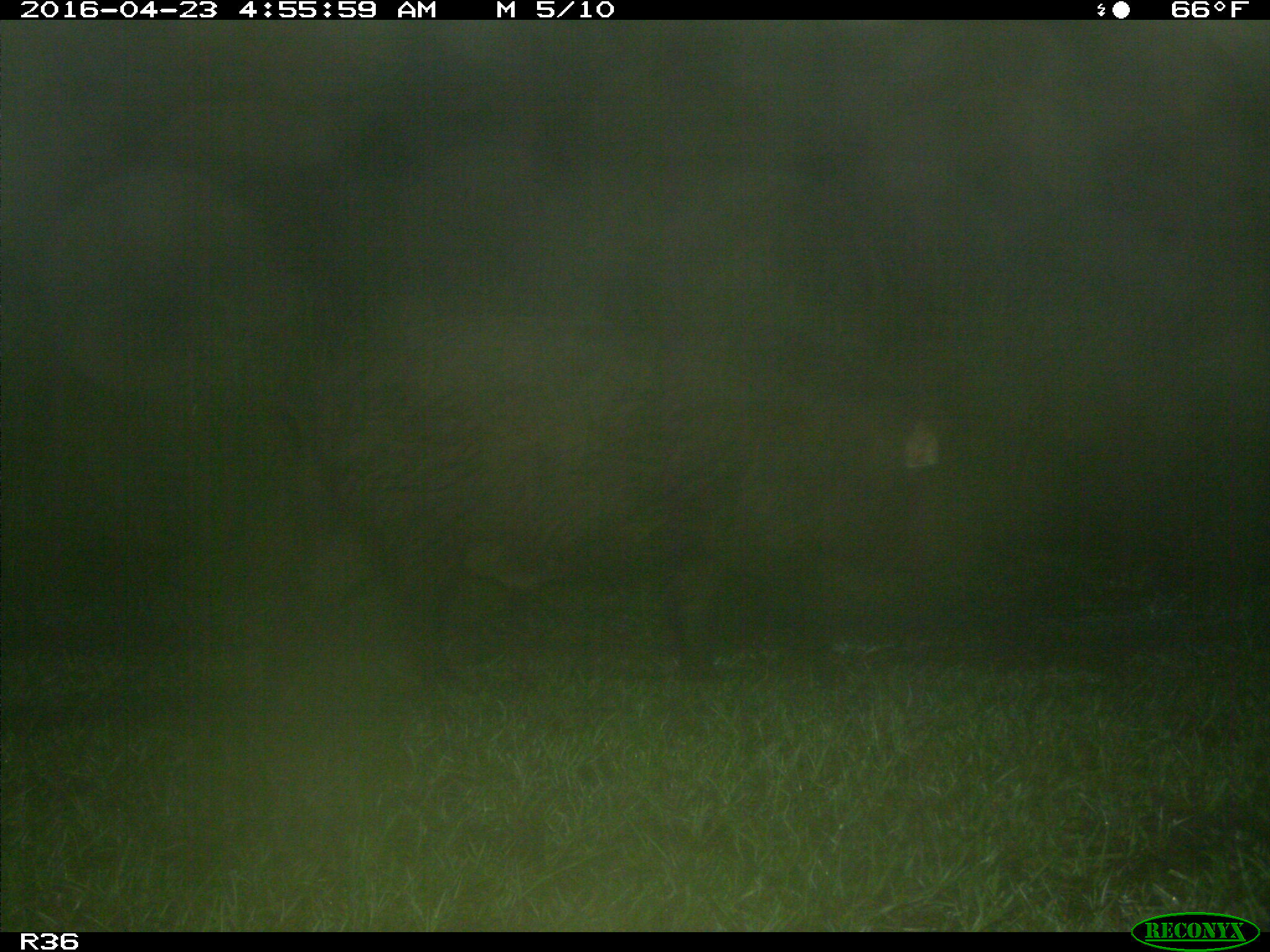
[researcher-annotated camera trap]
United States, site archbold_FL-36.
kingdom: Animalia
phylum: Chordata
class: Mammalia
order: Artiodactyla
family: Suidae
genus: Sus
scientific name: Sus scrofa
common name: wild boar